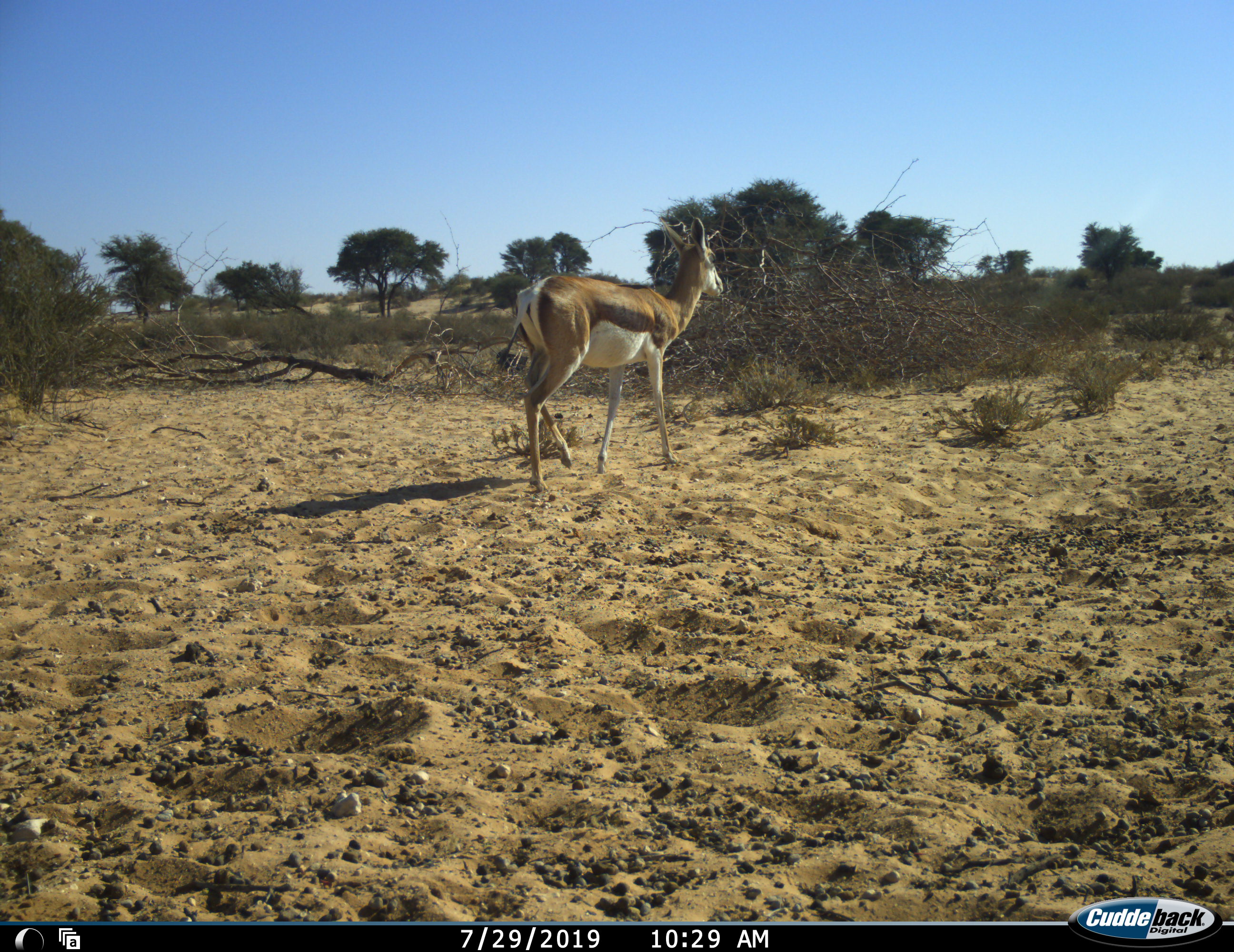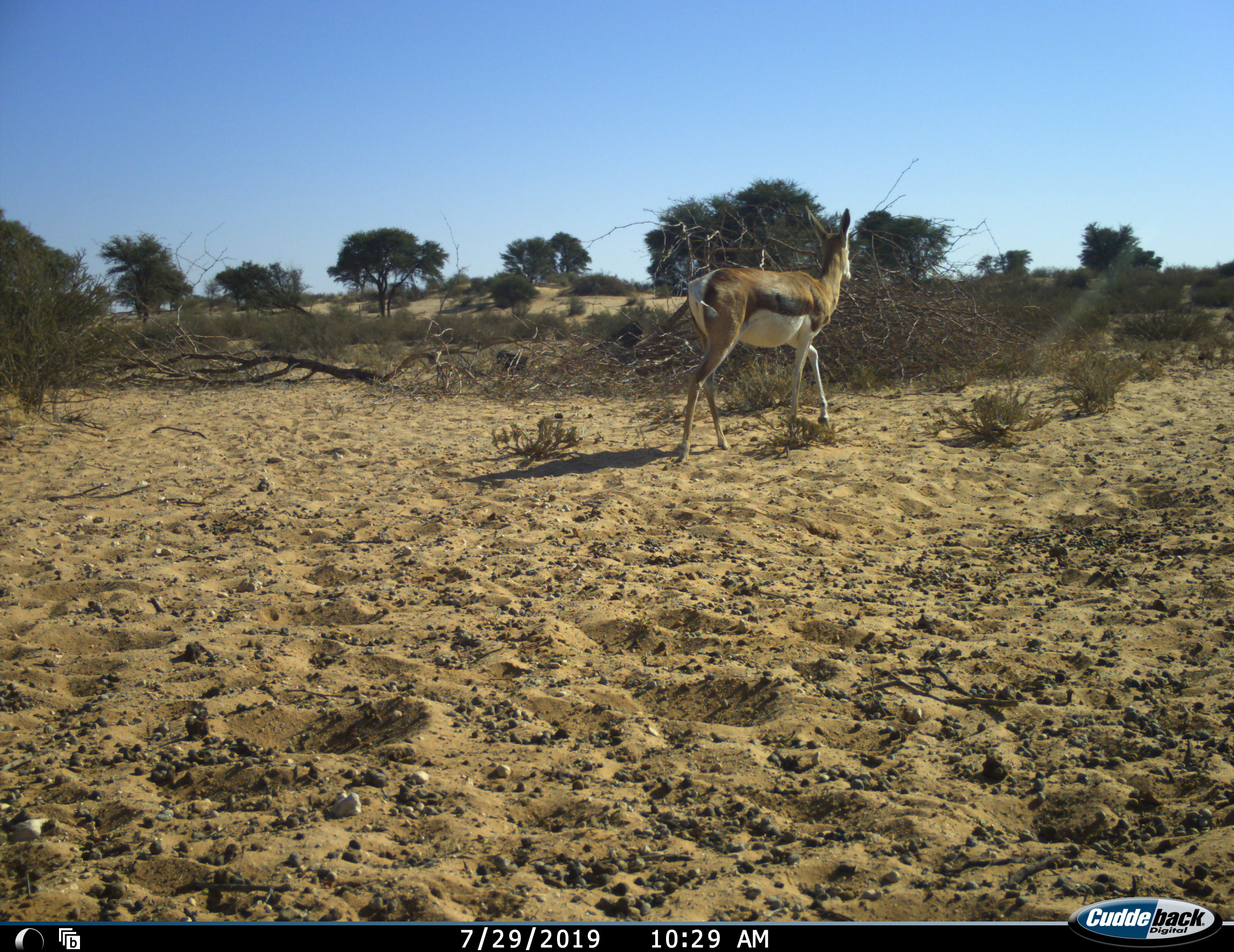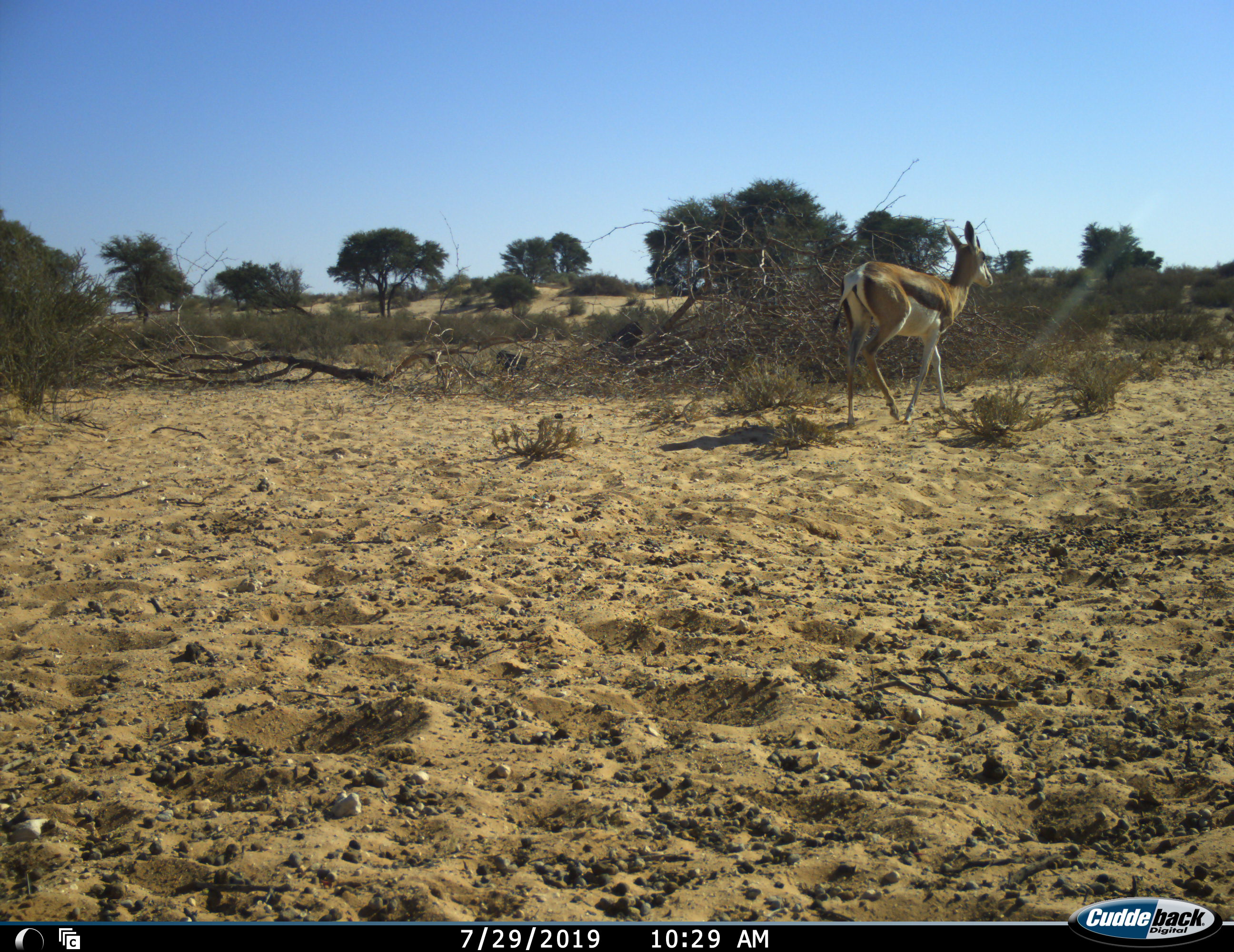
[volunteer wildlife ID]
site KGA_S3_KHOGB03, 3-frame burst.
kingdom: Animalia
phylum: Chordata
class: Mammalia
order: Artiodactyla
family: Bovidae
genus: Antidorcas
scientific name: Antidorcas marsupialis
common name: springbok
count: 1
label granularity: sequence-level